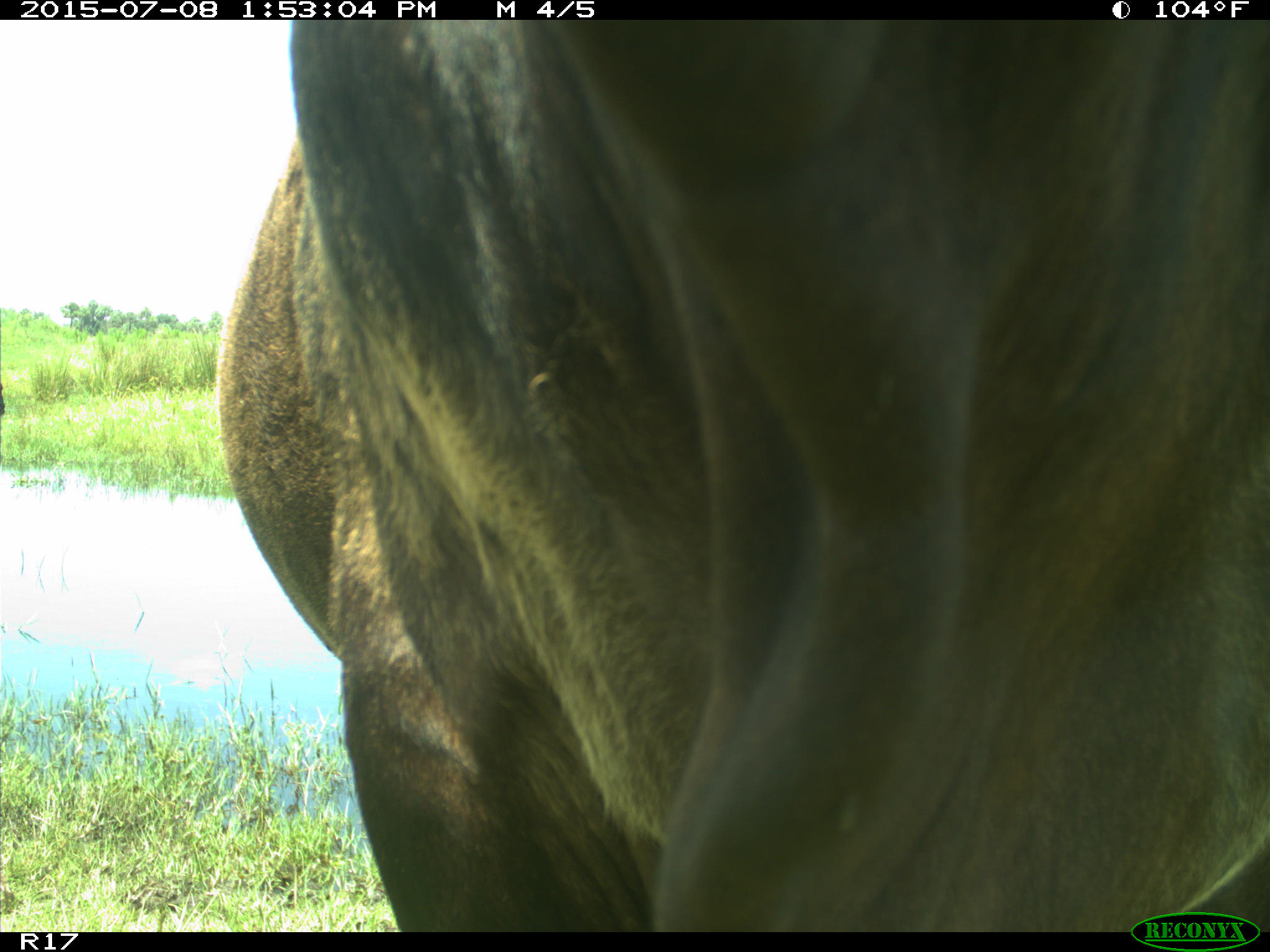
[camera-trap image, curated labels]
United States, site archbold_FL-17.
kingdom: Animalia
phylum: Chordata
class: Mammalia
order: Artiodactyla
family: Bovidae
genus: Bos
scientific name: Bos taurus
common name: domestic cow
Bos taurus (domestic cow).